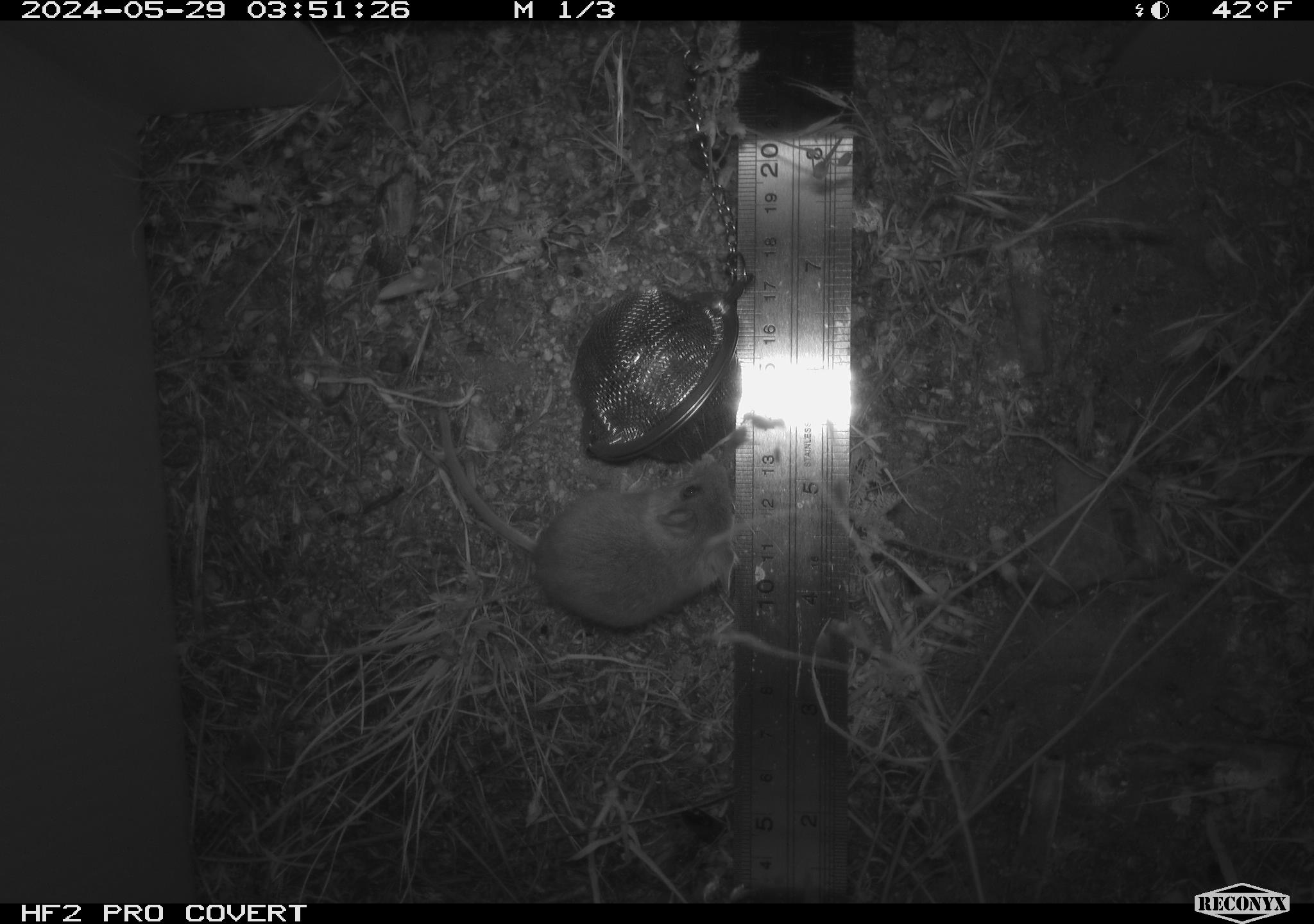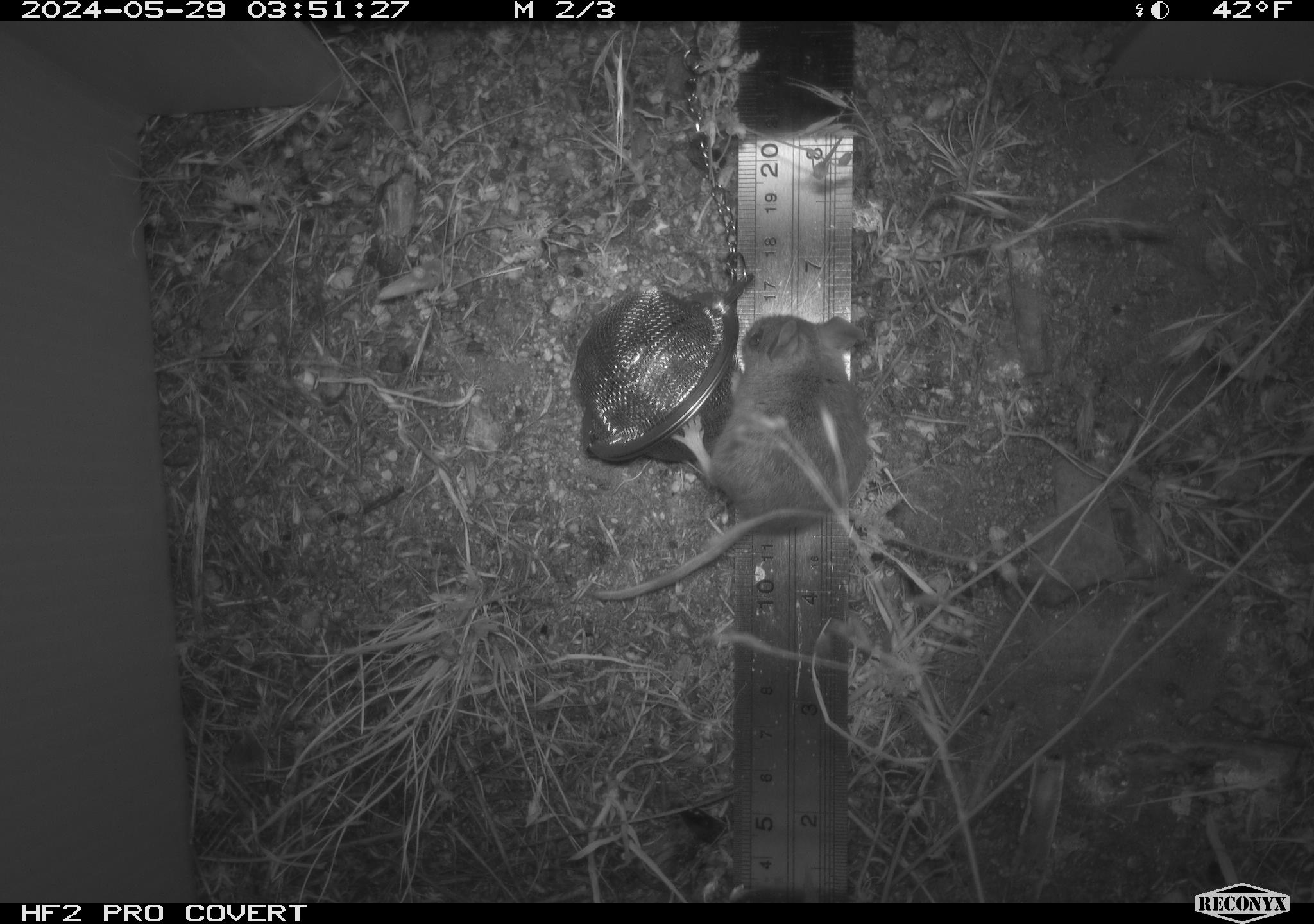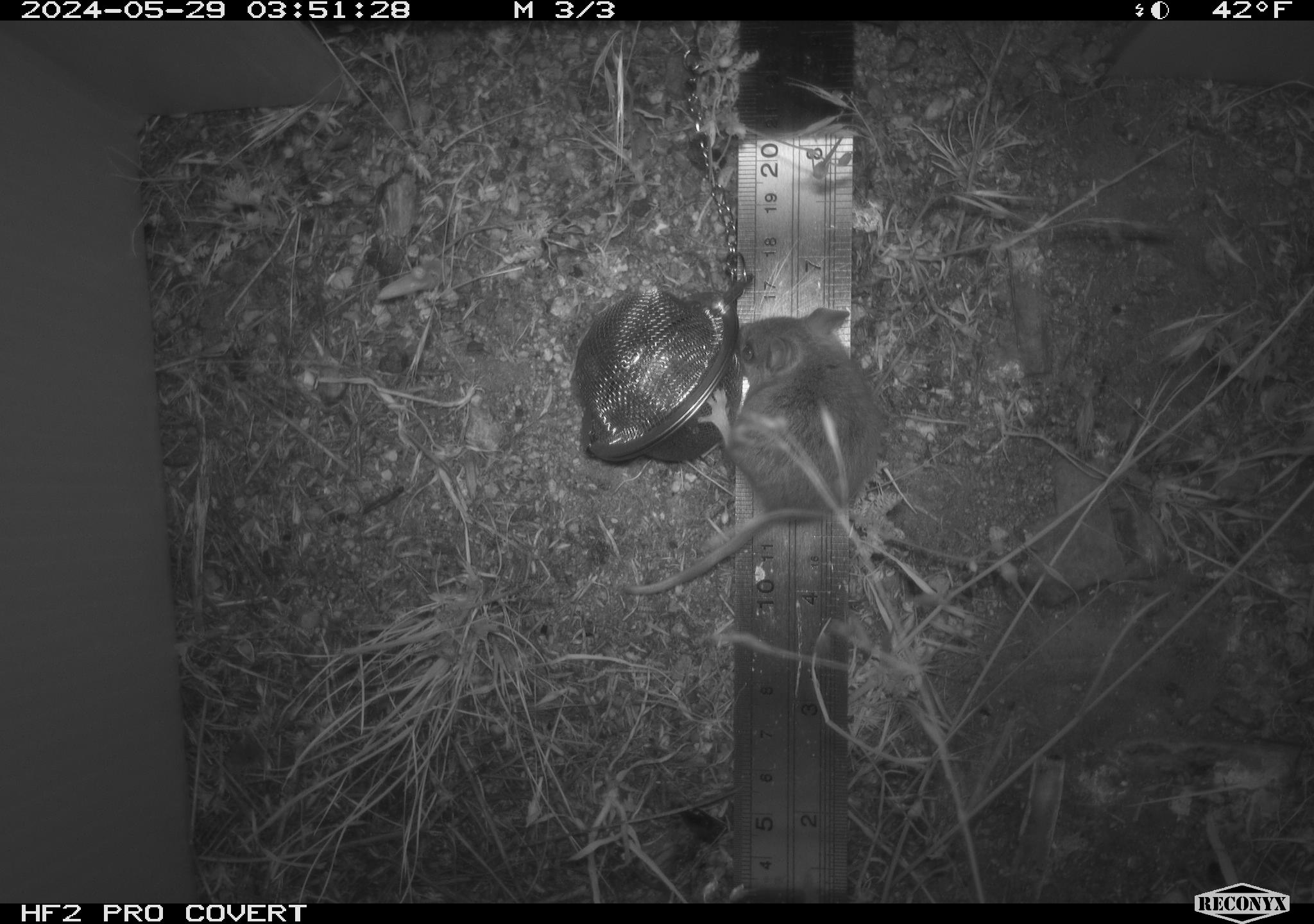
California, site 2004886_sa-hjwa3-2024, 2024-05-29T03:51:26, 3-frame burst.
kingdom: Animalia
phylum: Chordata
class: Mammalia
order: Rodentia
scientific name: Rodentia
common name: rodent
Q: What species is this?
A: Rodent (Rodentia).